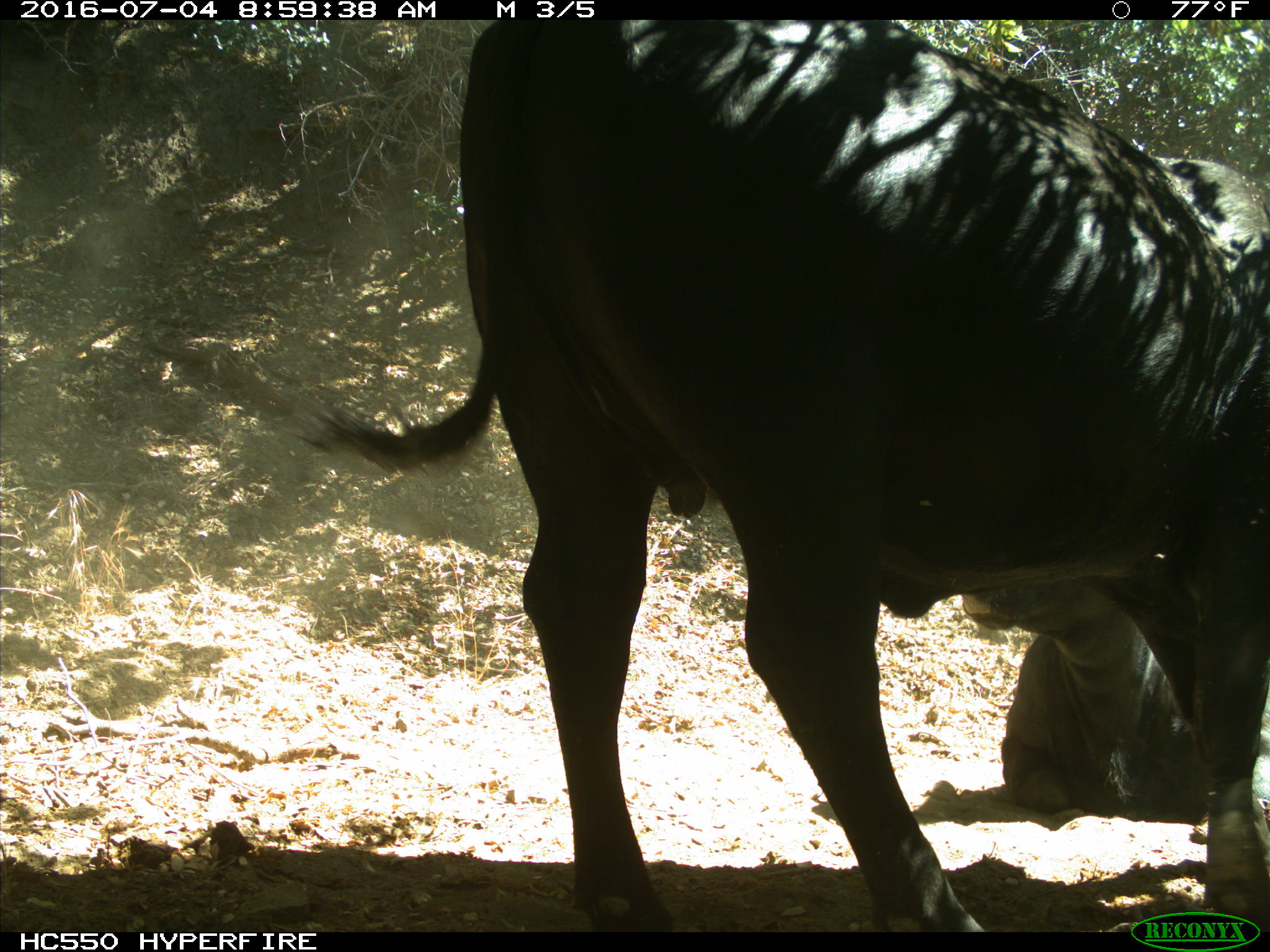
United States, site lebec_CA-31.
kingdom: Animalia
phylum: Chordata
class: Mammalia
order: Artiodactyla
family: Bovidae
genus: Bos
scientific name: Bos taurus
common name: domestic cow